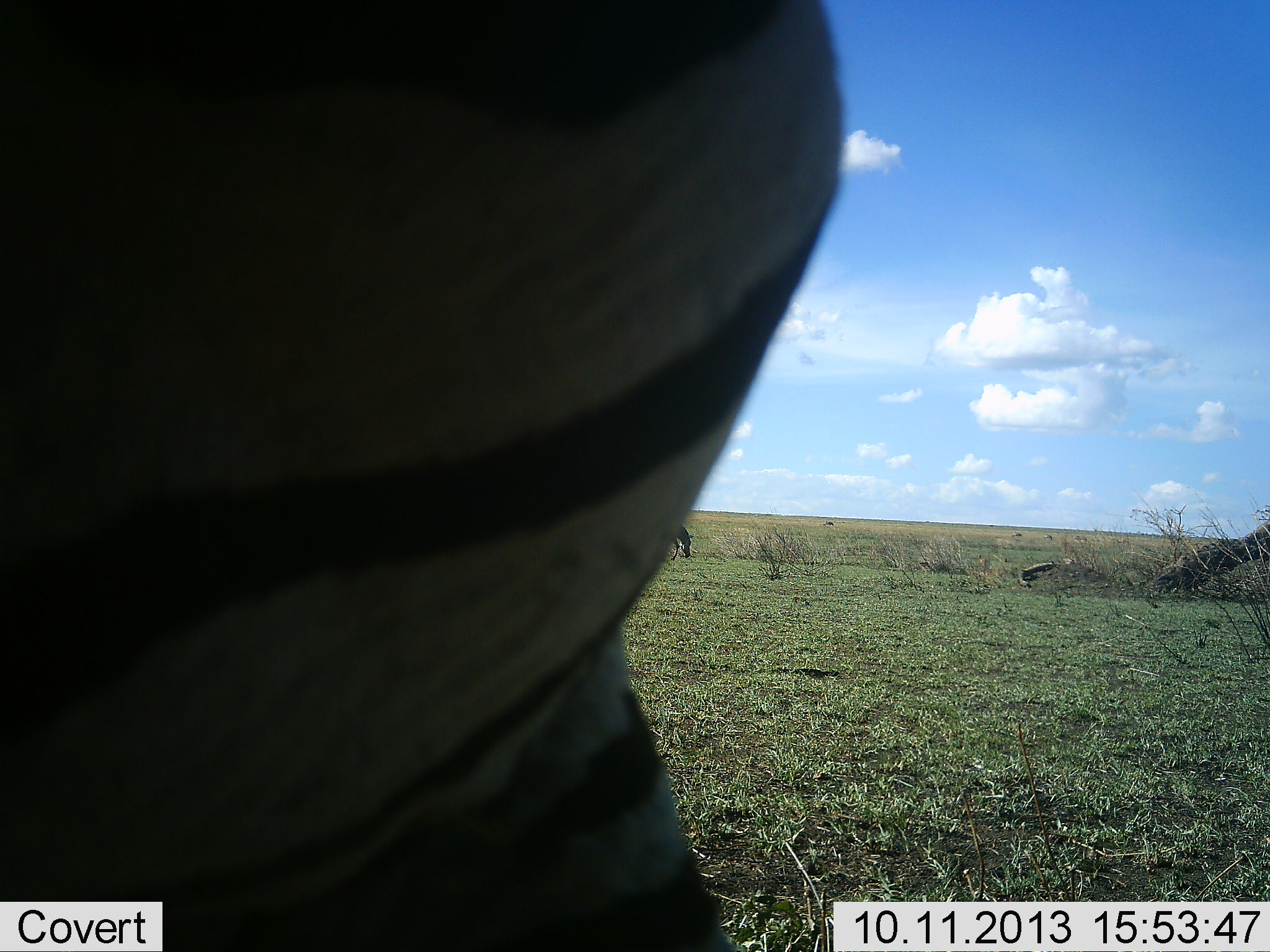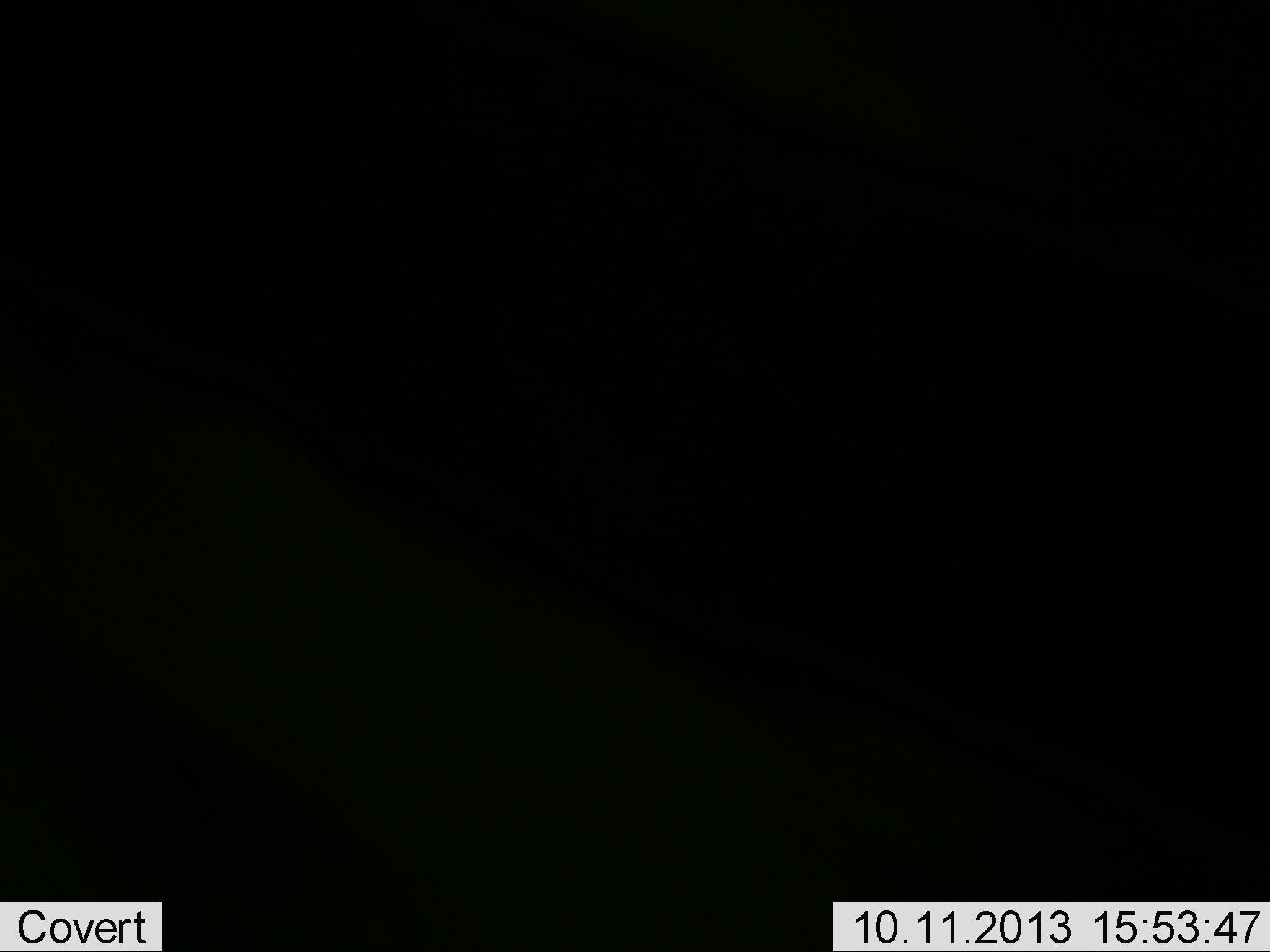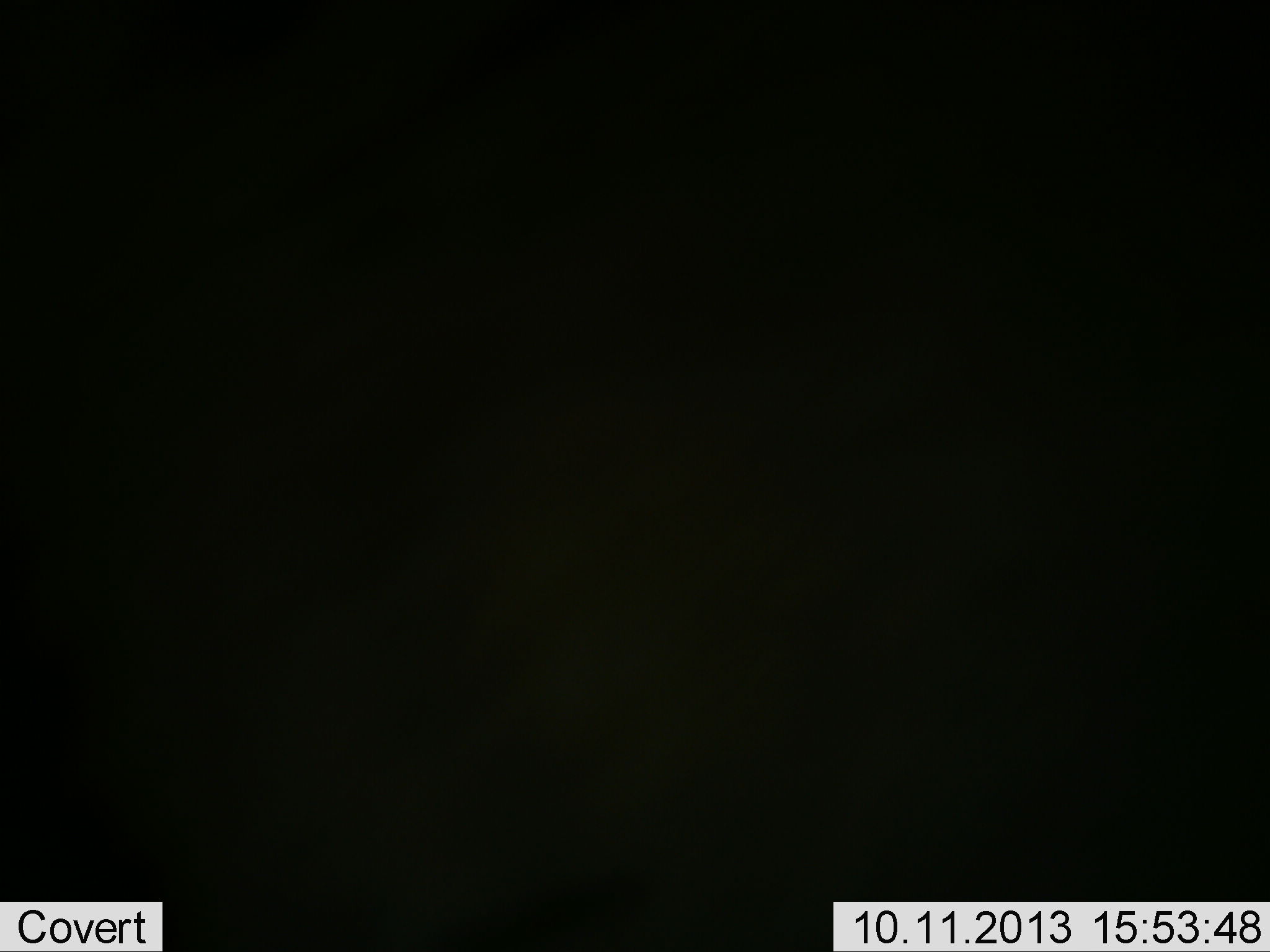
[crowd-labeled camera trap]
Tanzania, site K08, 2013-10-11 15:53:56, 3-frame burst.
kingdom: Animalia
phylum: Chordata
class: Mammalia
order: Perissodactyla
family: Equidae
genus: Equus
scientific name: Equus quagga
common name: plains zebra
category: zebra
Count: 2.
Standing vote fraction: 30%.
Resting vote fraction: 0%.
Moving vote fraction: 80%.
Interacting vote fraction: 20%.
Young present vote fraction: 0%.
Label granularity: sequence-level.